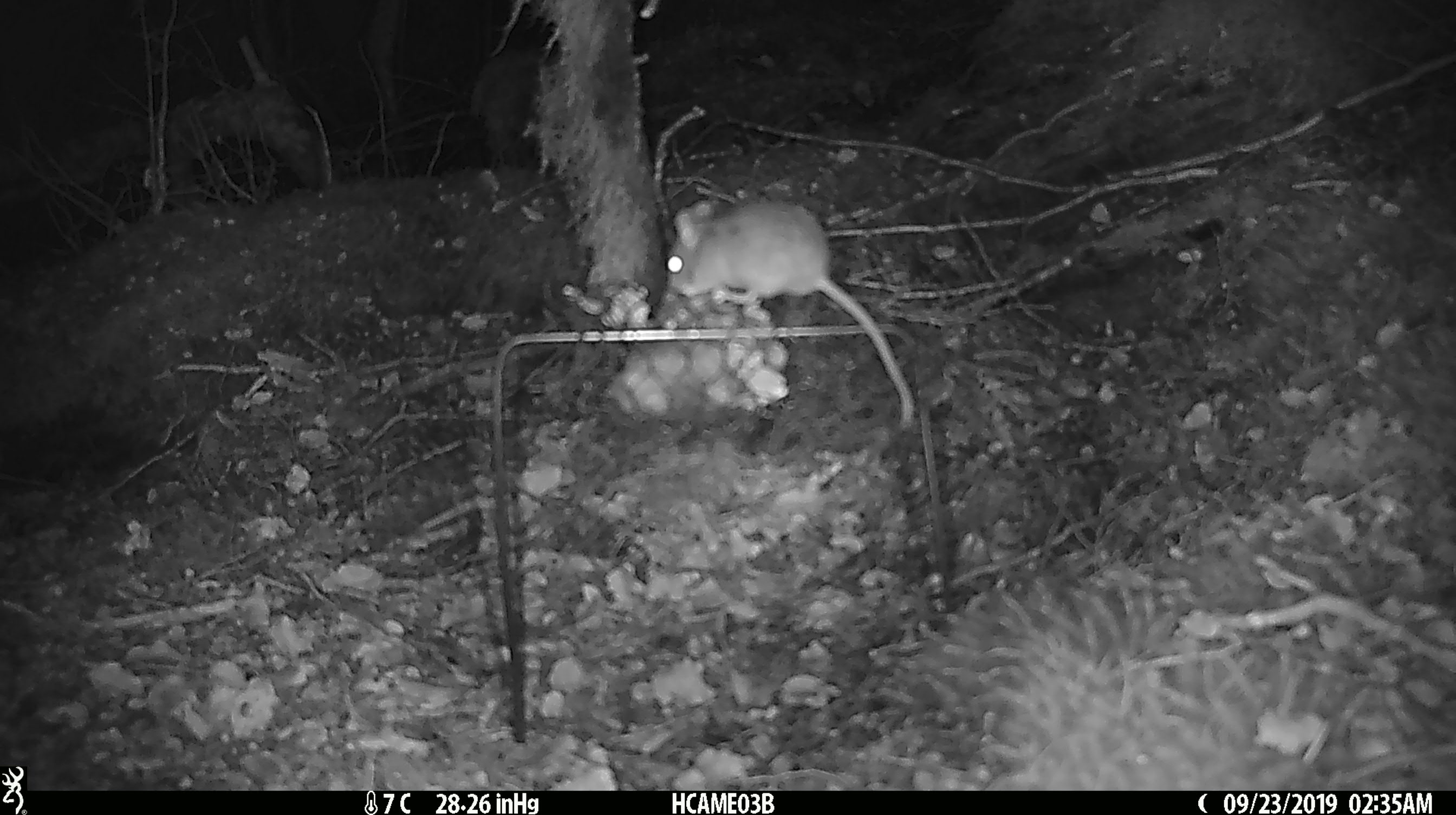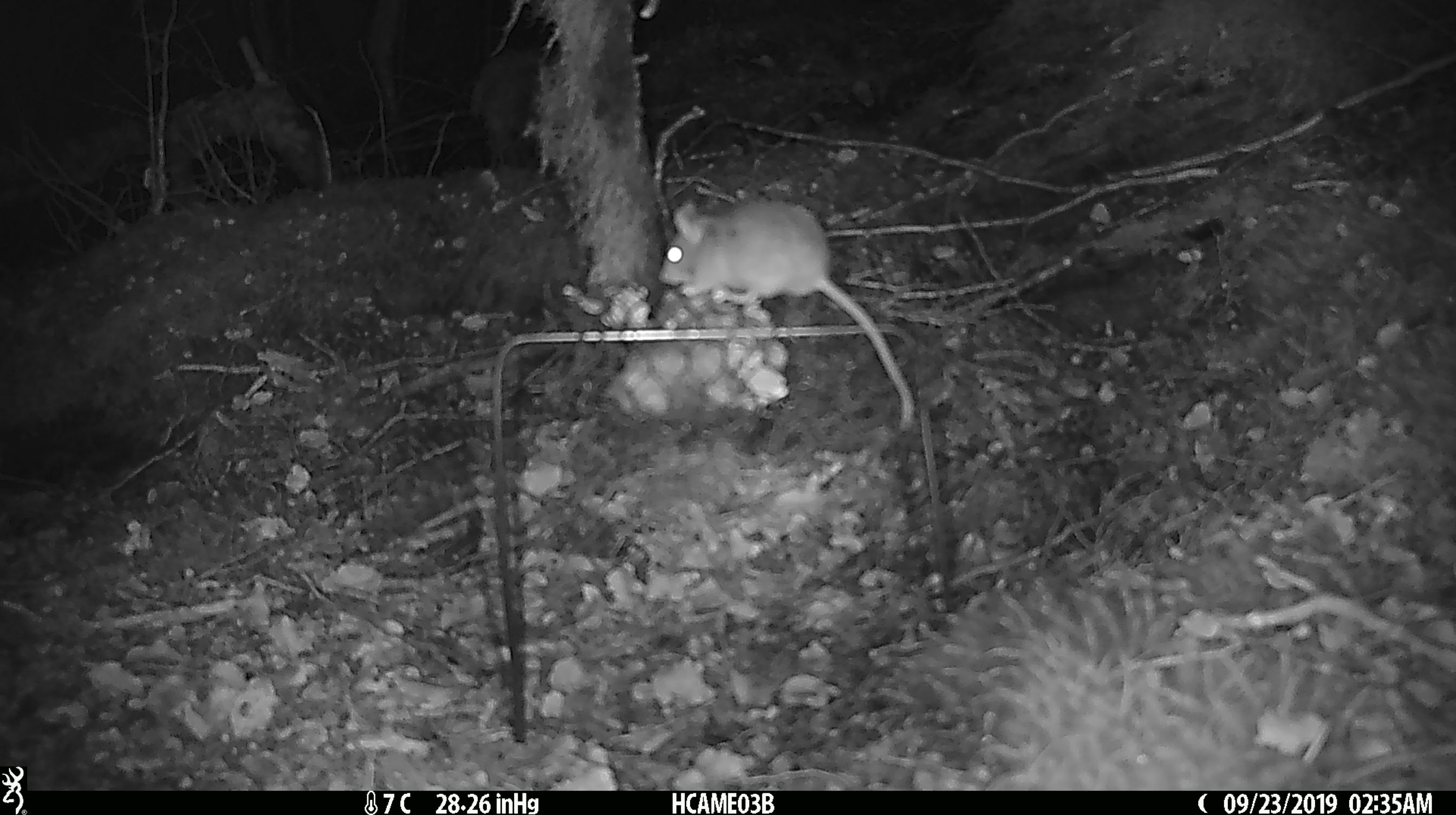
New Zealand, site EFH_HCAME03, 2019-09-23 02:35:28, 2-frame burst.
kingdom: Animalia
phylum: Chordata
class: Mammalia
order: Rodentia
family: Muridae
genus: Mus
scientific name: Mus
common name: mouse